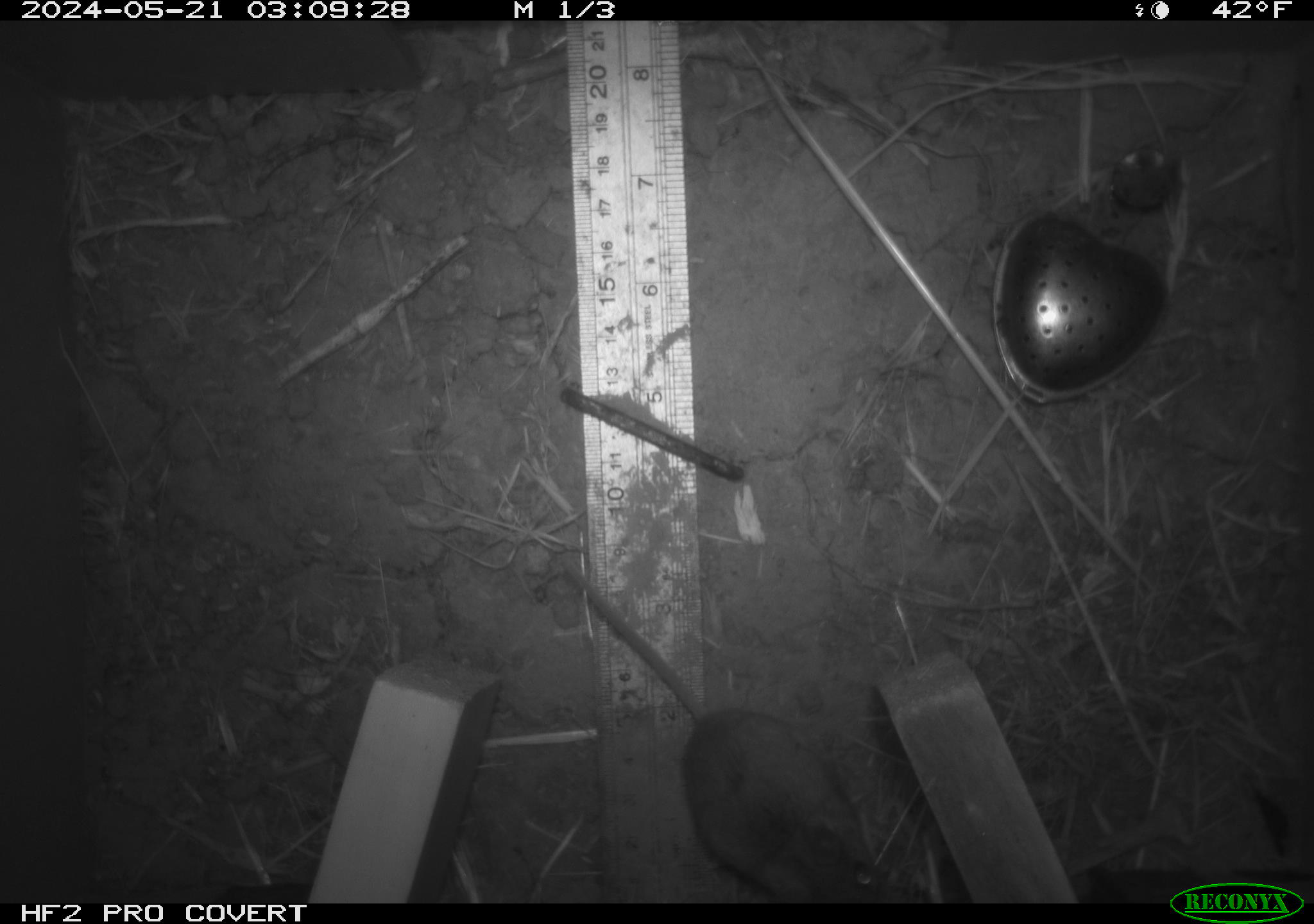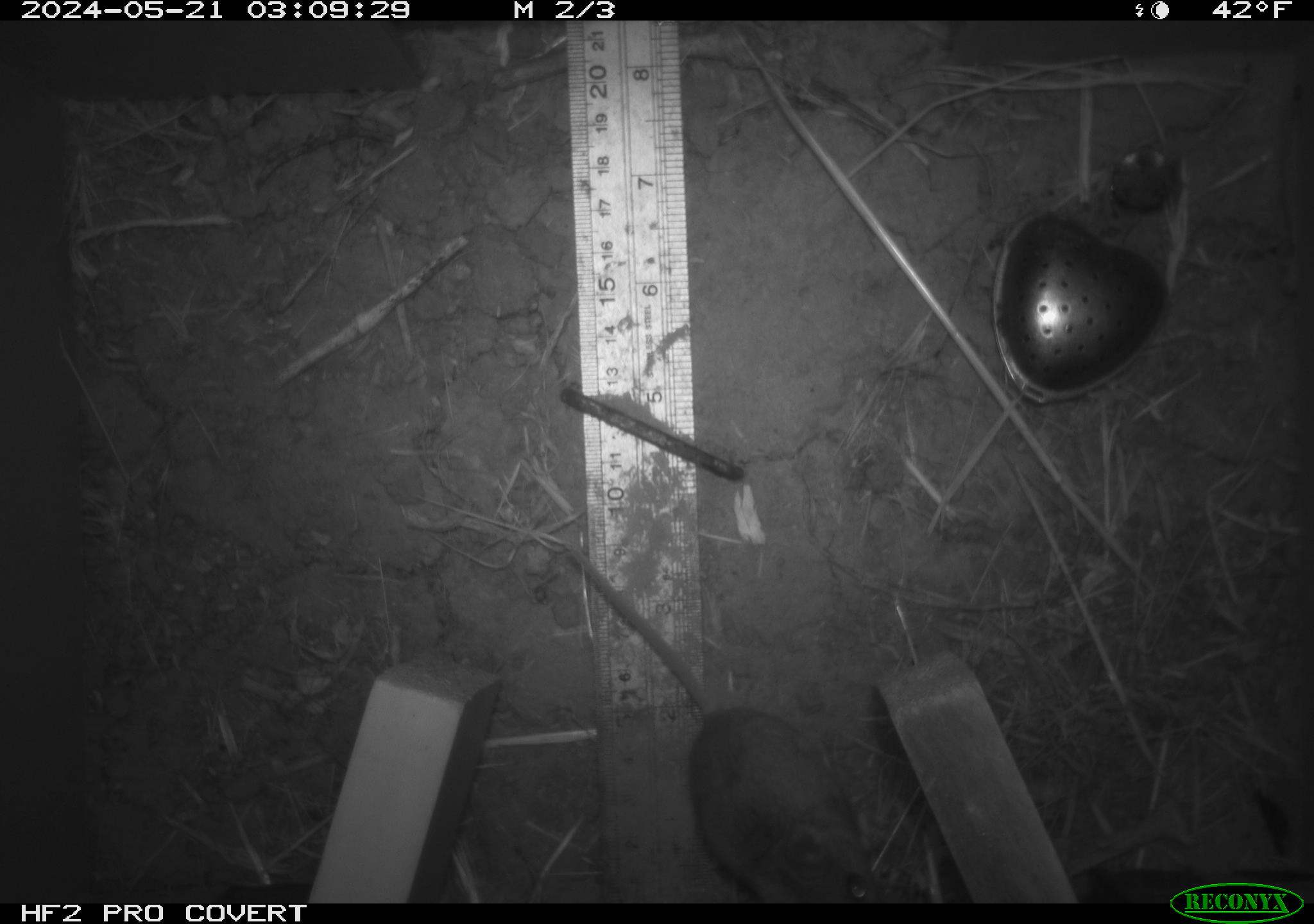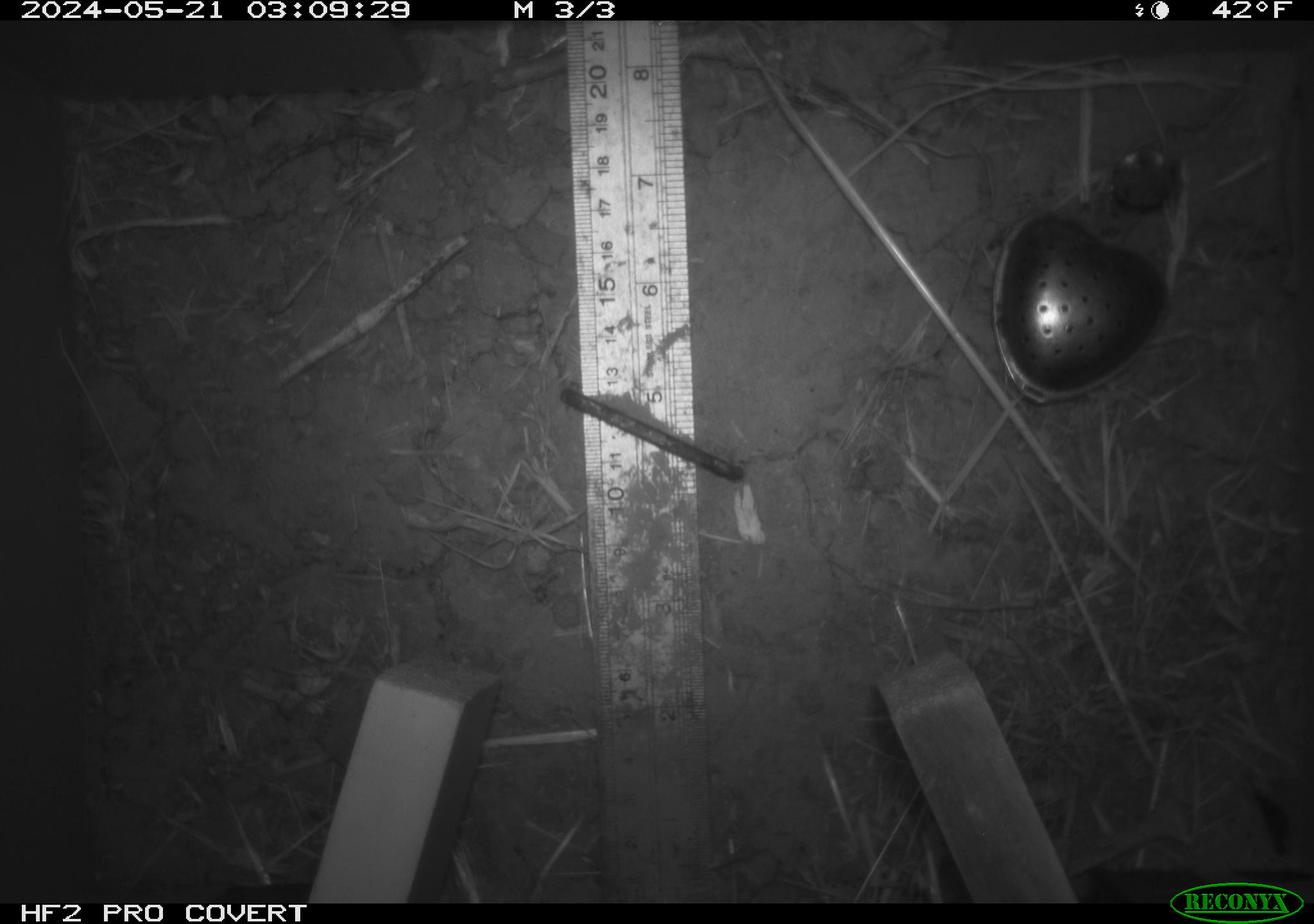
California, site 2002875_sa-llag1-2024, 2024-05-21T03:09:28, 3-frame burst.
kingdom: Animalia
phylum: Chordata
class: Mammalia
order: Rodentia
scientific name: Rodentia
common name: mouse species